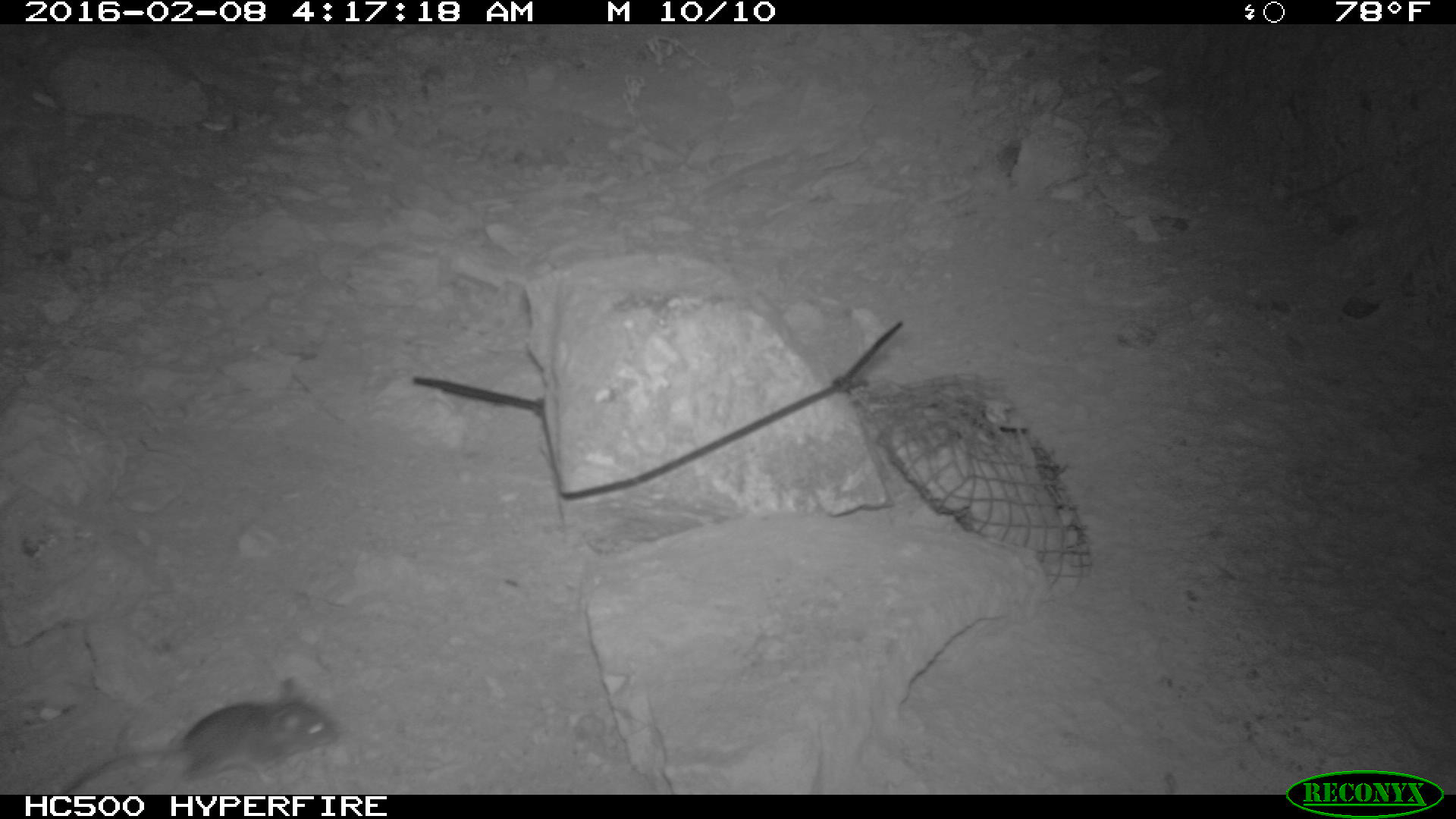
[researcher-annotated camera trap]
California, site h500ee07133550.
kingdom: Animalia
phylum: Chordata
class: Mammalia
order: Rodentia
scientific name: Rodentia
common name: rodent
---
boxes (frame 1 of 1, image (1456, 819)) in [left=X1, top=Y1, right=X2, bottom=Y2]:
rodent: [left=58, top=674, right=340, bottom=792]